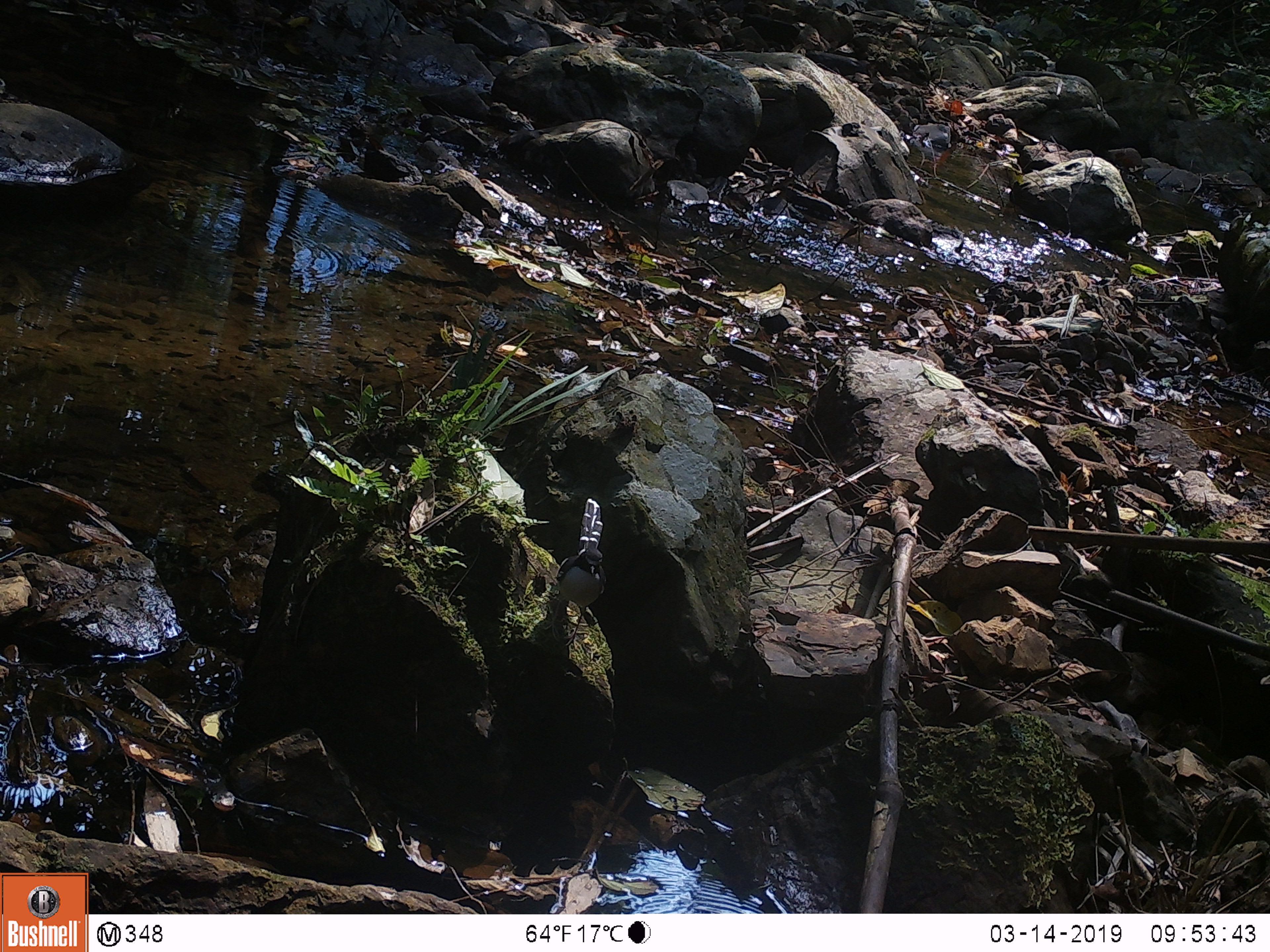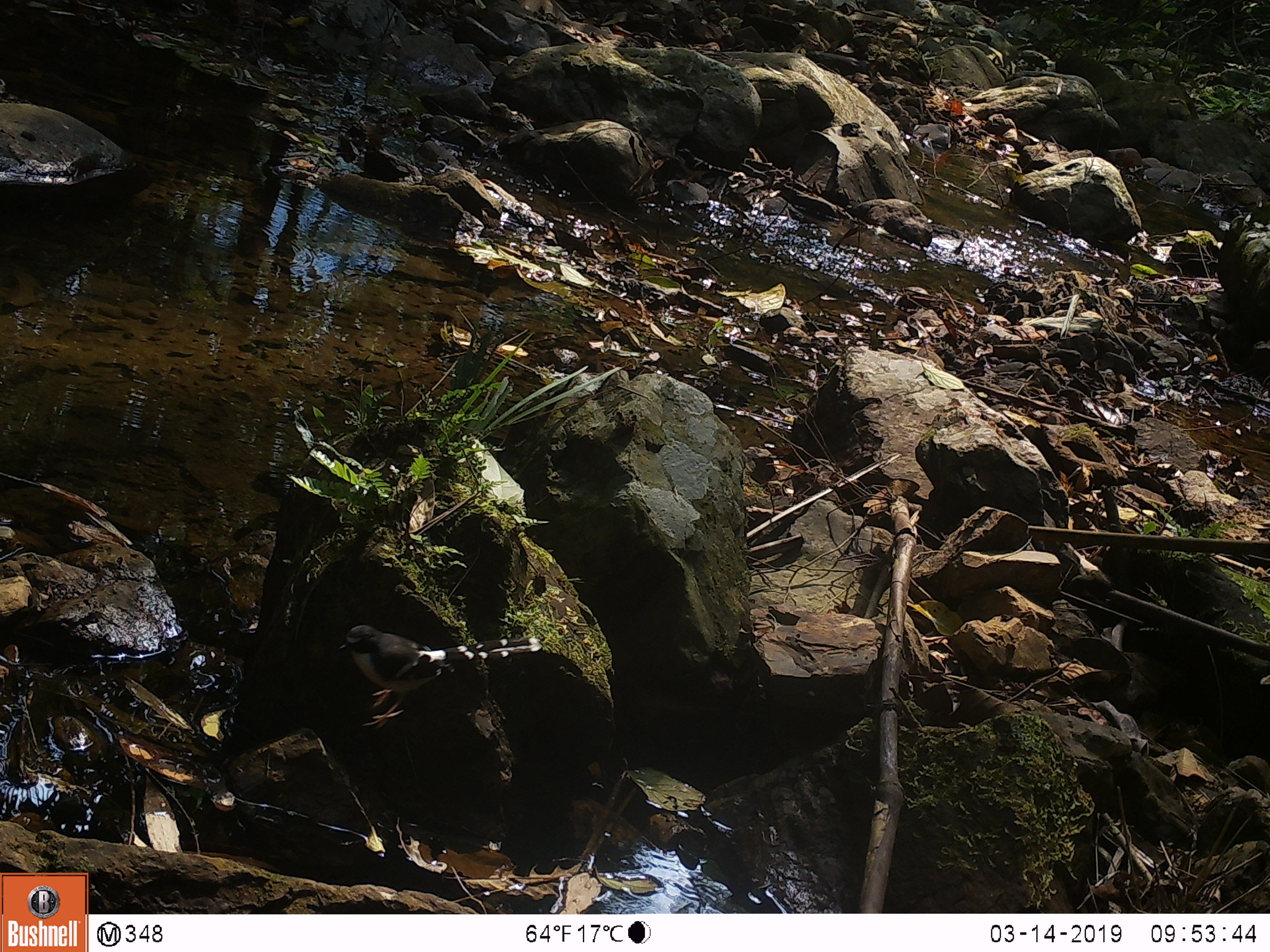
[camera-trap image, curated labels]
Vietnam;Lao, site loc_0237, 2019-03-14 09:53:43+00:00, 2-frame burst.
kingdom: Animalia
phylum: Chordata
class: Aves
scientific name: Aves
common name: bird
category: unidentified bird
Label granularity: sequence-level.